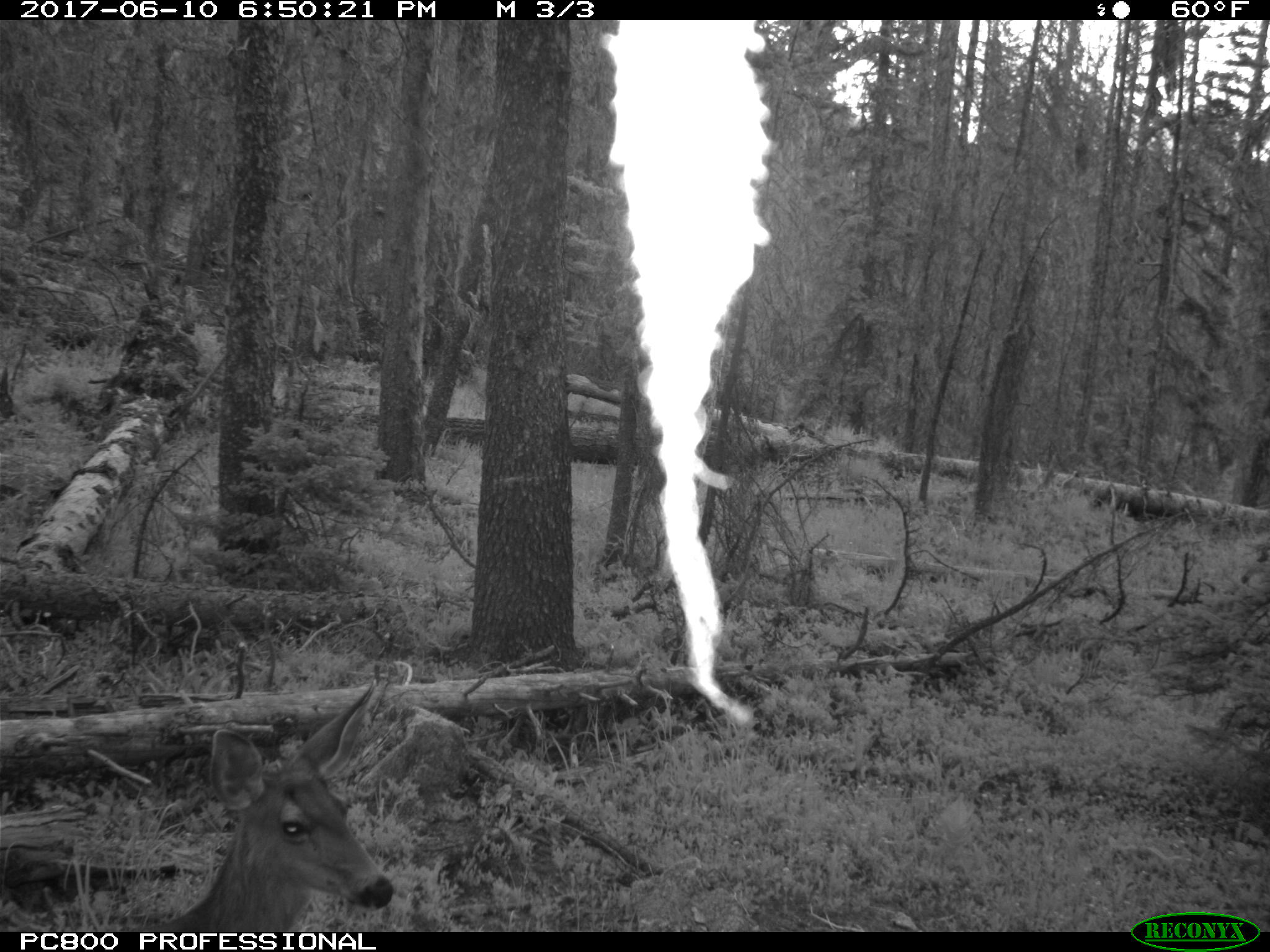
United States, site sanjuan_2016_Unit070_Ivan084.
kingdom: Animalia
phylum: Chordata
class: Mammalia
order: Artiodactyla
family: Cervidae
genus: Odocoileus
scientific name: Odocoileus hemionus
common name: mule deer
Odocoileus hemionus (mule deer).